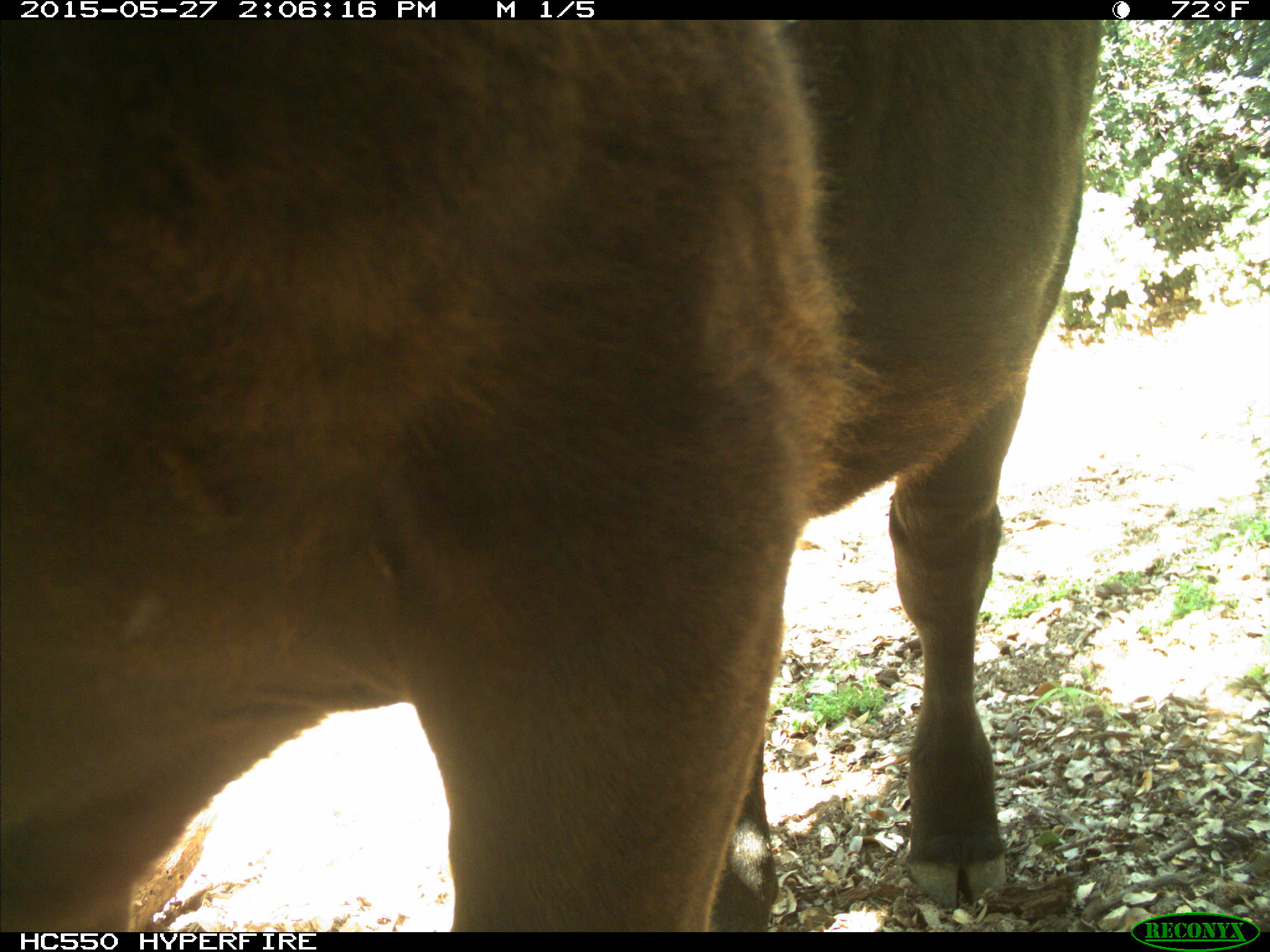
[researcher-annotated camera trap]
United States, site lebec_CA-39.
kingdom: Animalia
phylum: Chordata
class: Mammalia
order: Artiodactyla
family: Bovidae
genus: Bos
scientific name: Bos taurus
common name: domestic cow